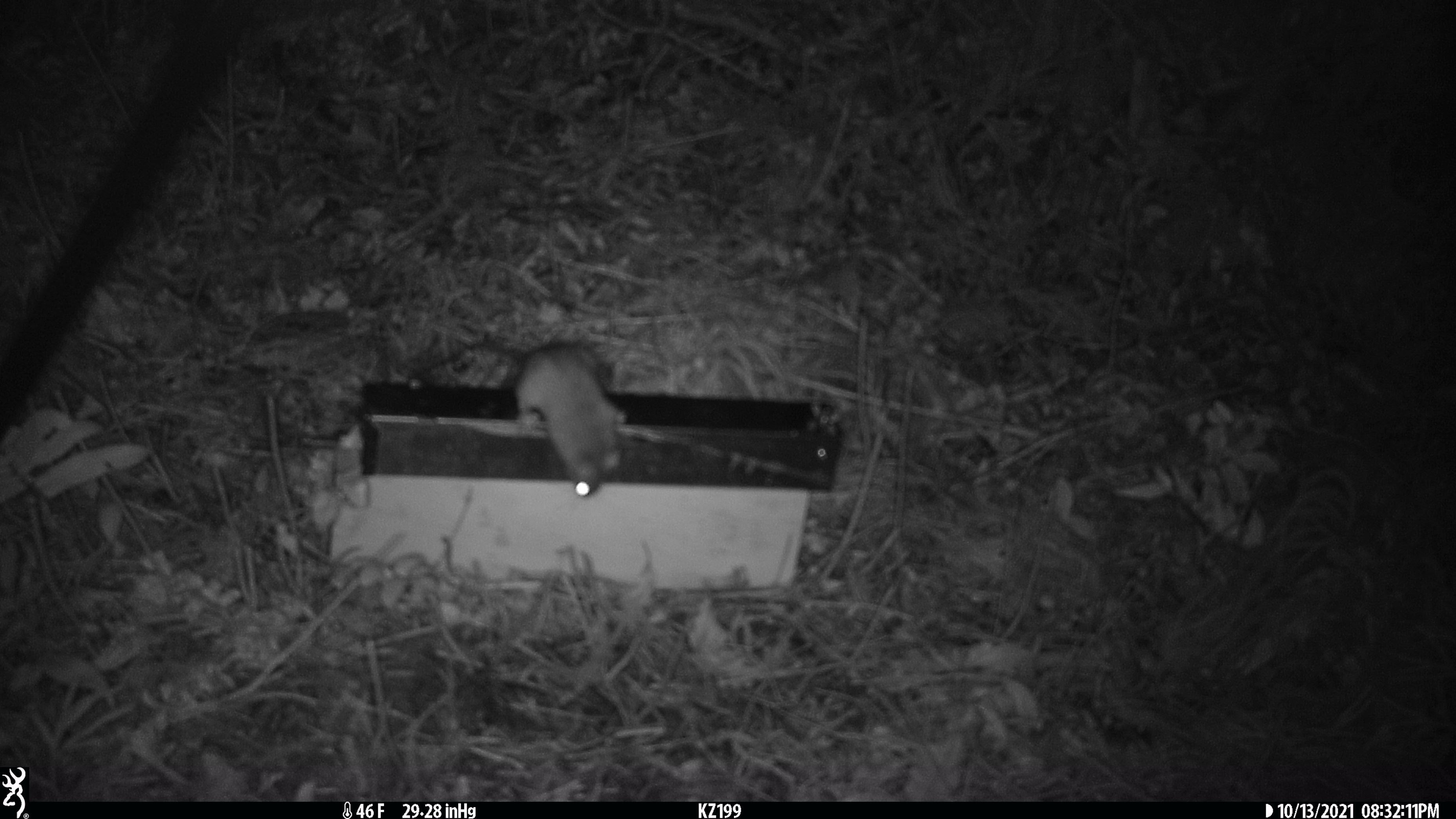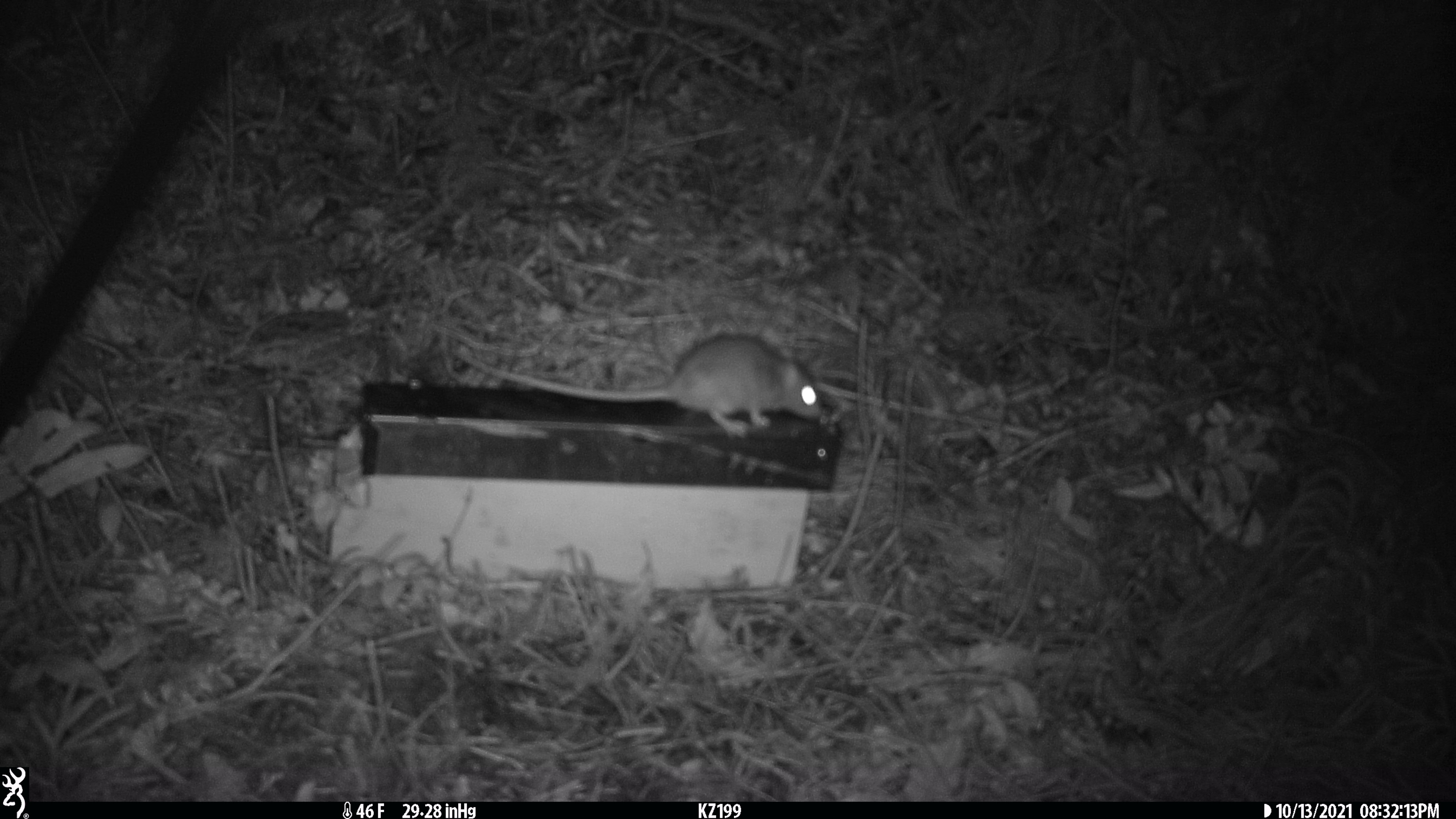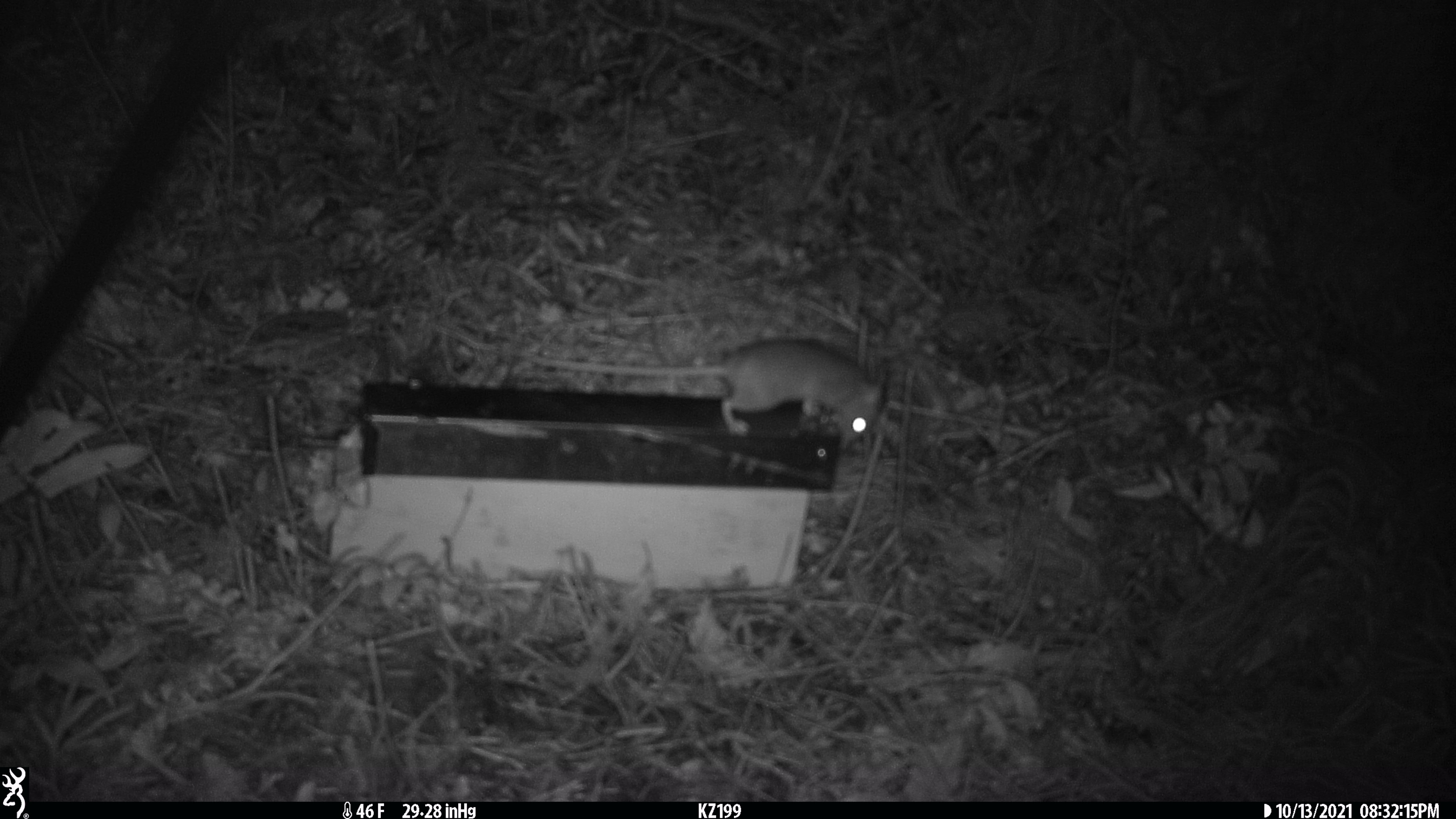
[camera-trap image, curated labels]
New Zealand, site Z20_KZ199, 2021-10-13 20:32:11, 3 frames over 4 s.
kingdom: Animalia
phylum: Chordata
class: Mammalia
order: Rodentia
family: Muridae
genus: Rattus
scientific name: Rattus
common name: rat